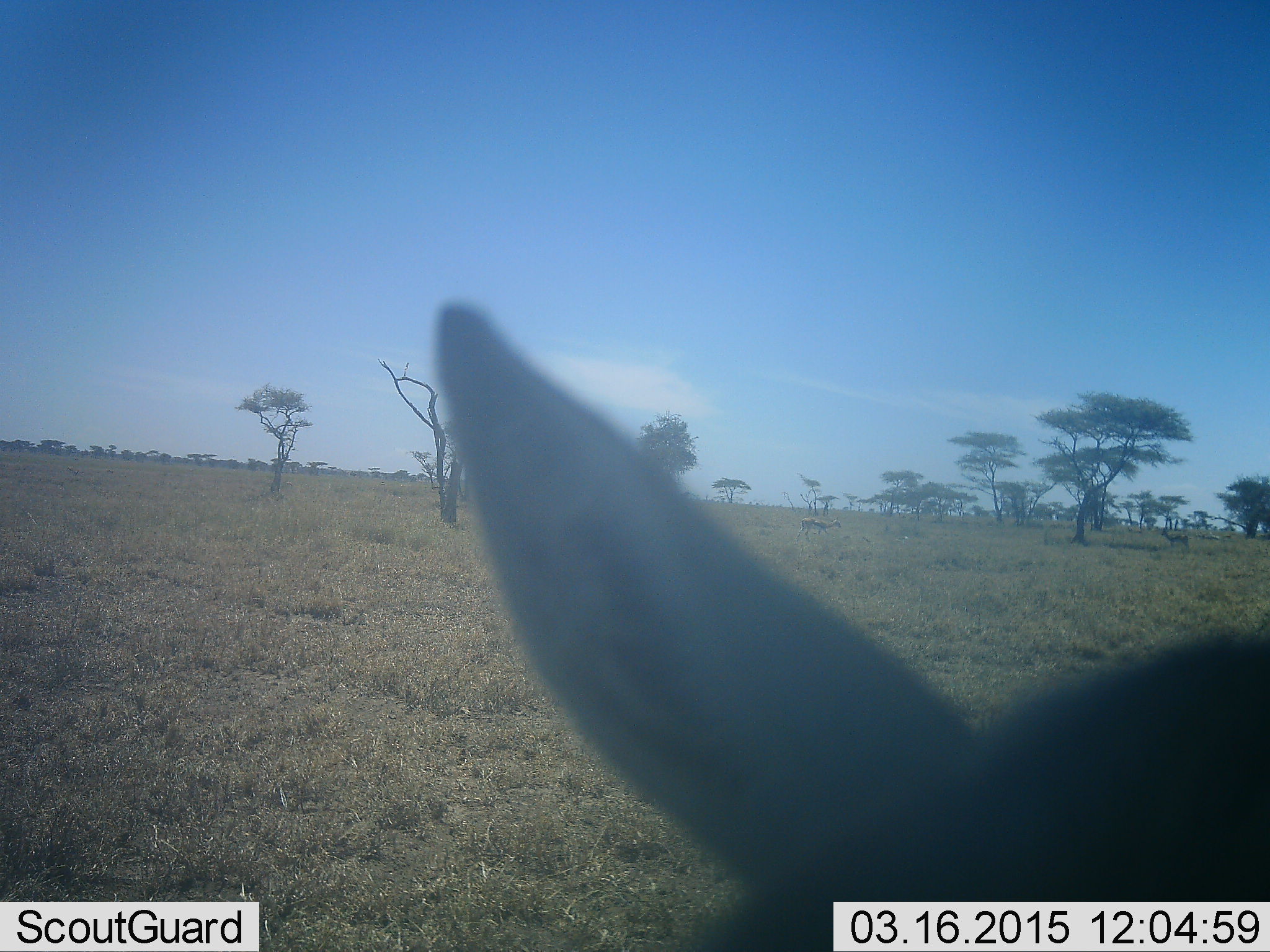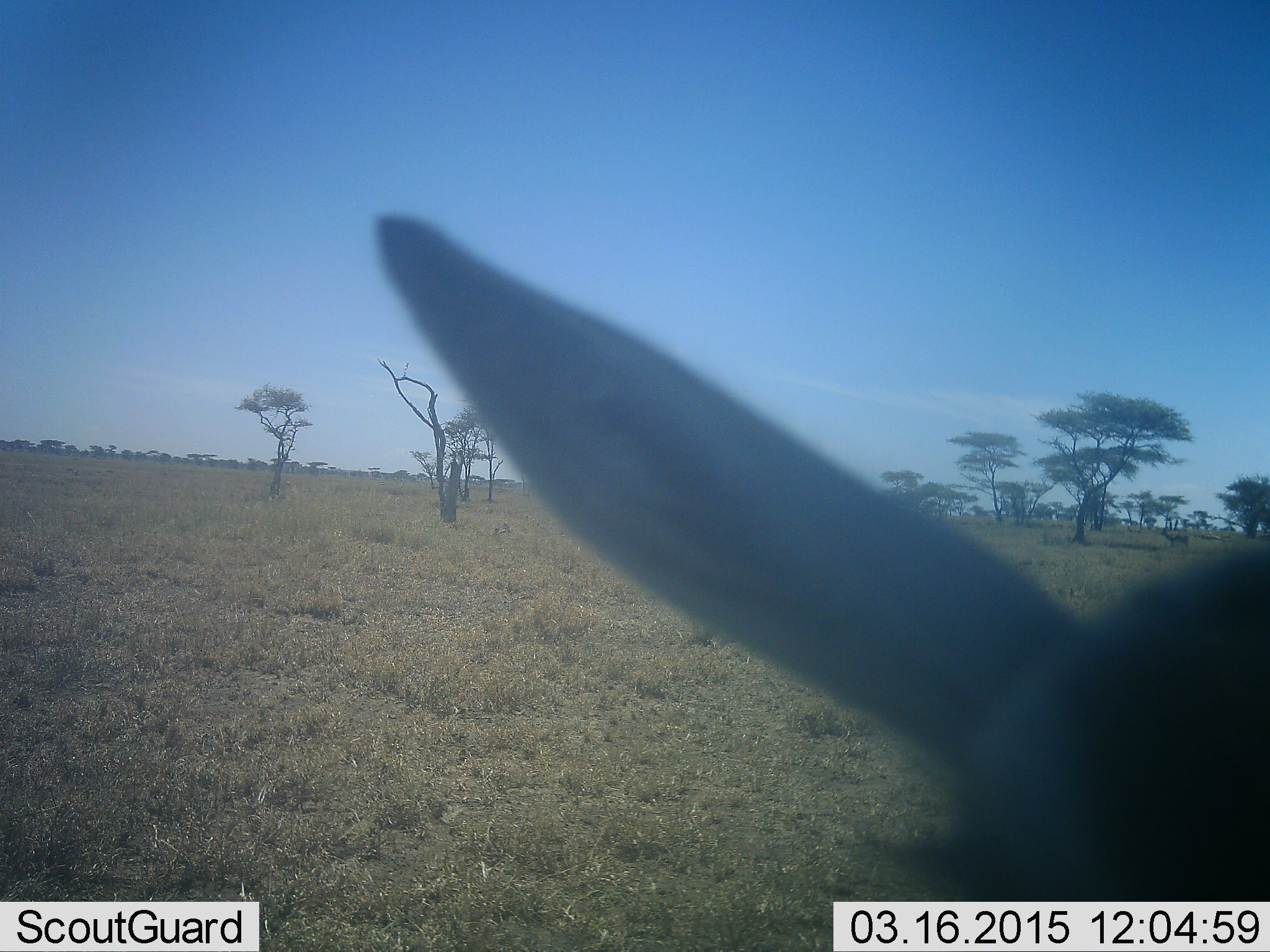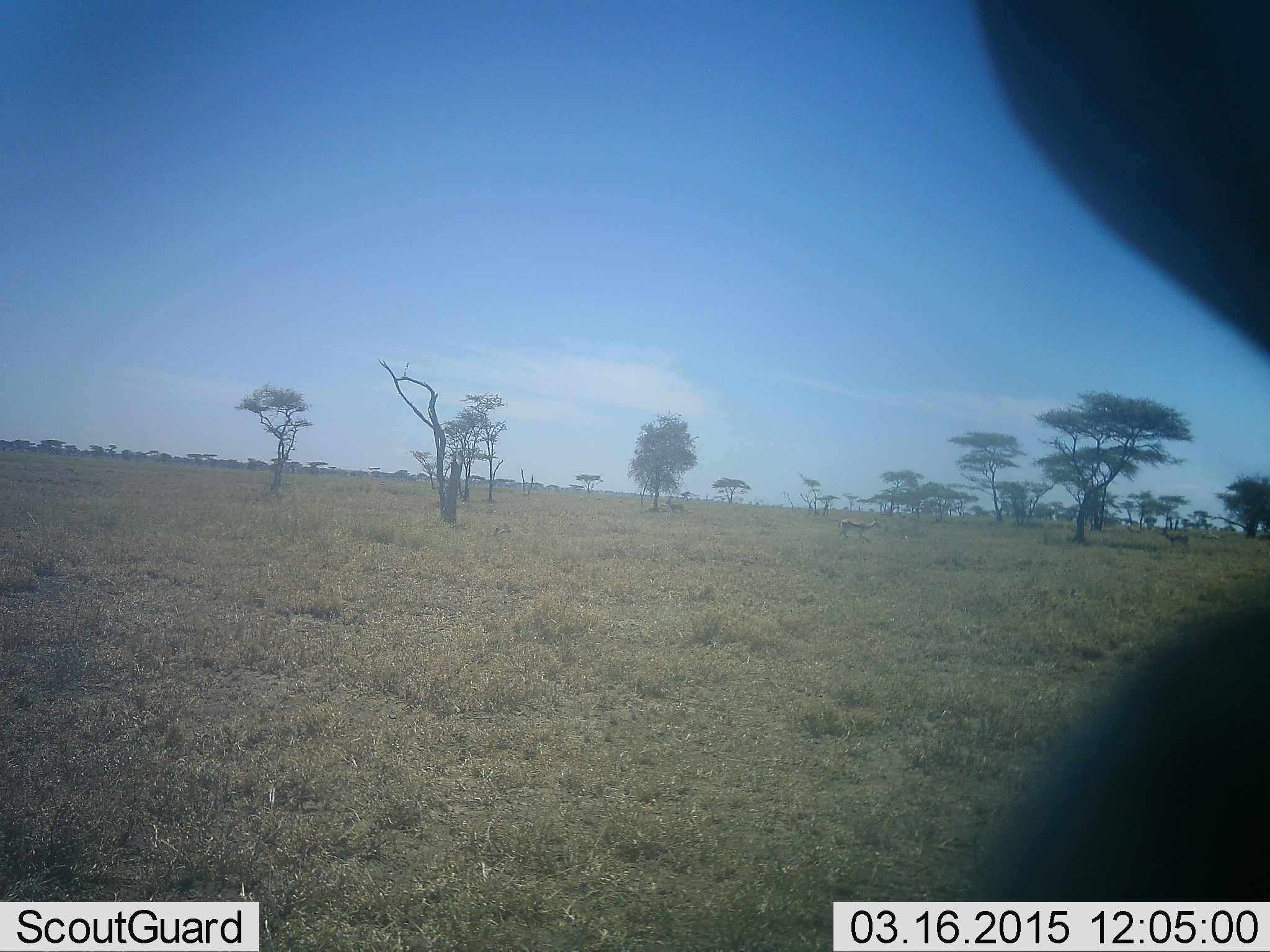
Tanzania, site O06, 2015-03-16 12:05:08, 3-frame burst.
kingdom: Animalia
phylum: Chordata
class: Mammalia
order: Artiodactyla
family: Bovidae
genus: Eudorcas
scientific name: Eudorcas thomsonii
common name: thomson's gazelle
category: gazellethomsons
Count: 1.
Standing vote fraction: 100%.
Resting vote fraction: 0%.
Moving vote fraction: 33%.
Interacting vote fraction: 0%.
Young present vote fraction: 0%.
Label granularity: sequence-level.